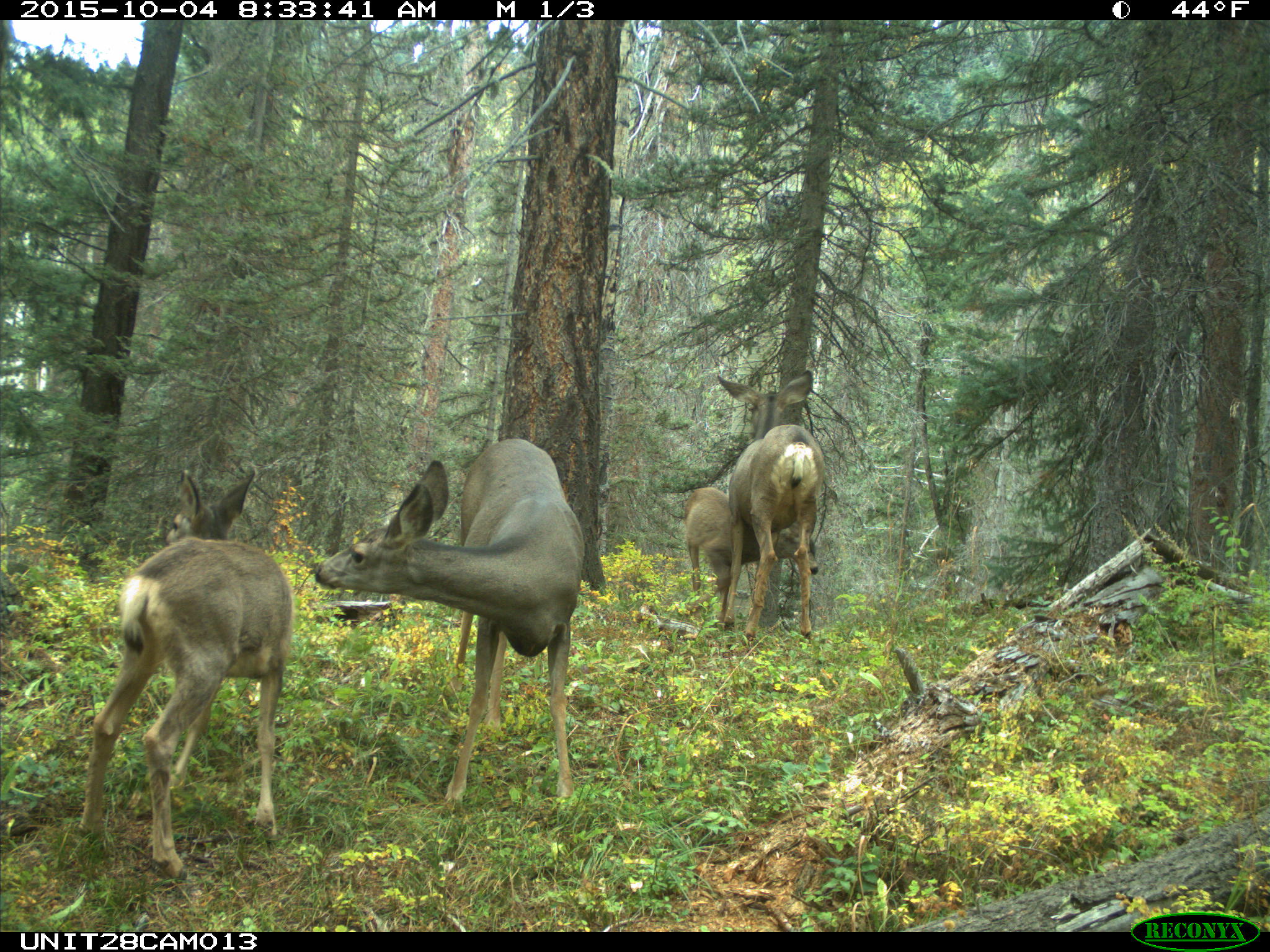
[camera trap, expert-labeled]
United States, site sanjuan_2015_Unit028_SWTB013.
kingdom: Animalia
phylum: Chordata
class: Mammalia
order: Artiodactyla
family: Cervidae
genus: Odocoileus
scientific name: Odocoileus hemionus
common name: mule deer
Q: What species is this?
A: Odocoileus hemionus (mule deer).